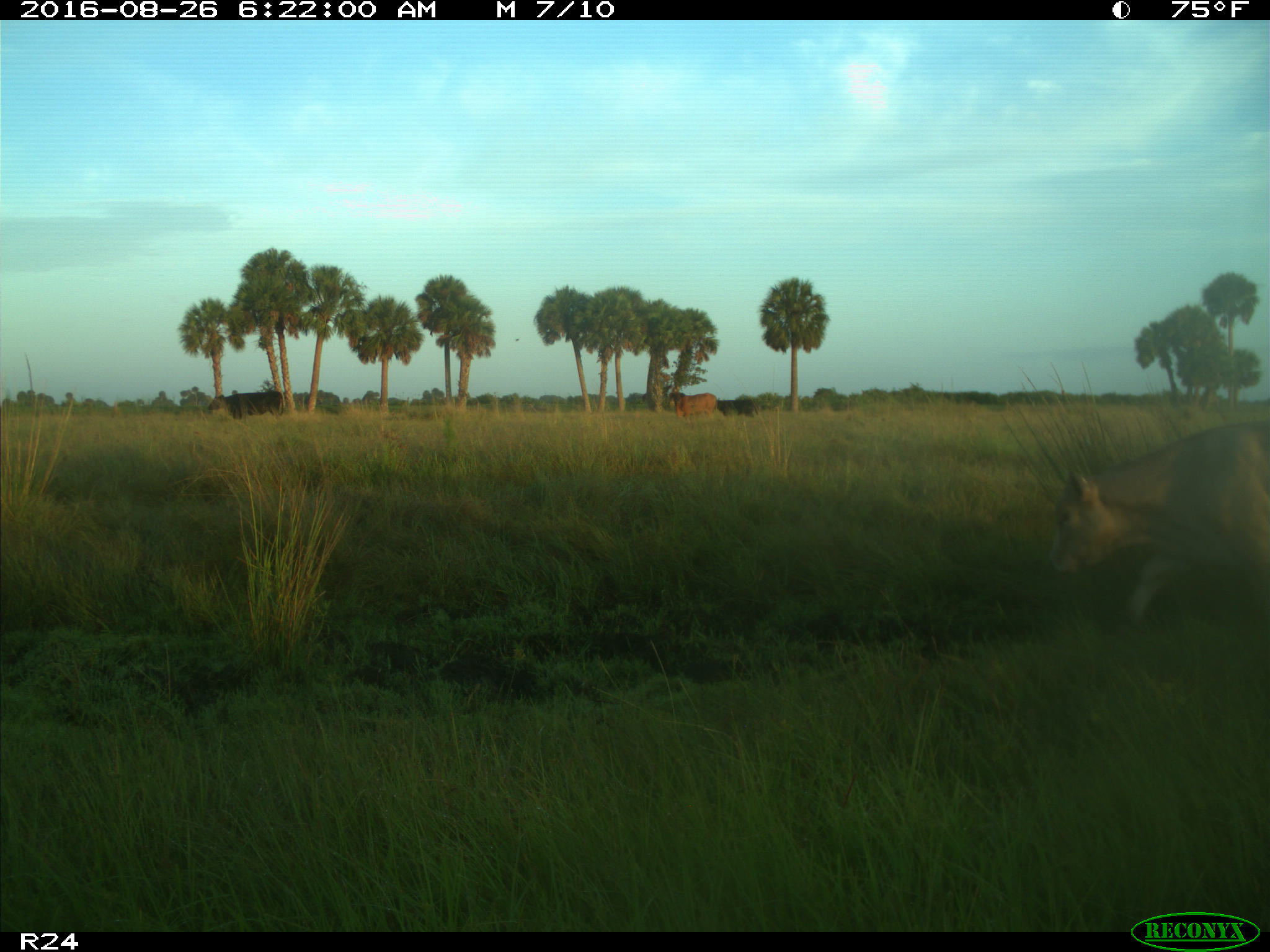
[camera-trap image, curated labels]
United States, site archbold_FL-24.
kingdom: Animalia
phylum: Chordata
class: Mammalia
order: Artiodactyla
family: Bovidae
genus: Bos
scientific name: Bos taurus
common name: domestic cow